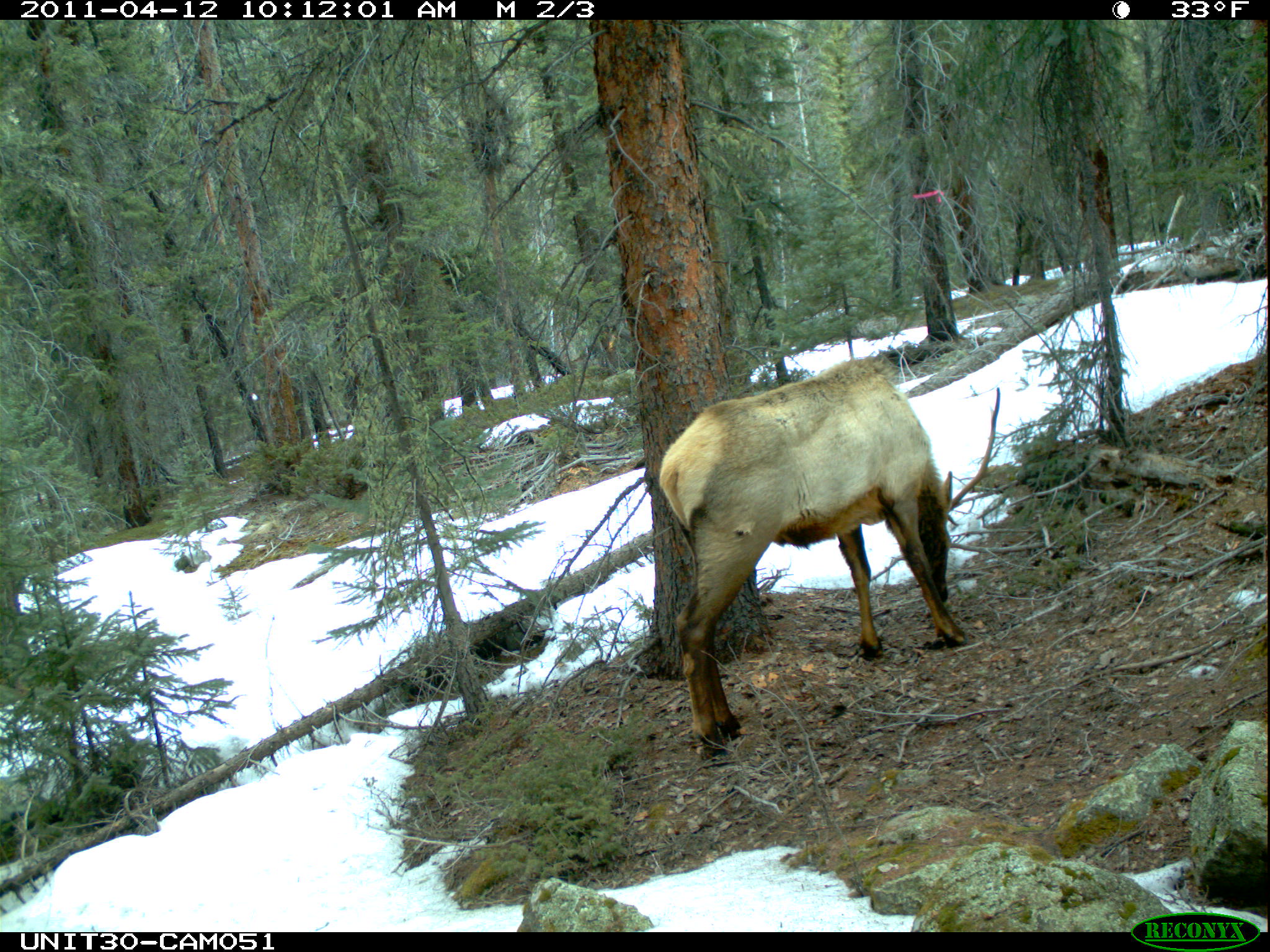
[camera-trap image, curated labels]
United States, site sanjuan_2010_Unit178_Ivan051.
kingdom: Animalia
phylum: Chordata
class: Mammalia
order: Artiodactyla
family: Cervidae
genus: Cervus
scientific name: Cervus elaphus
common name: red deer